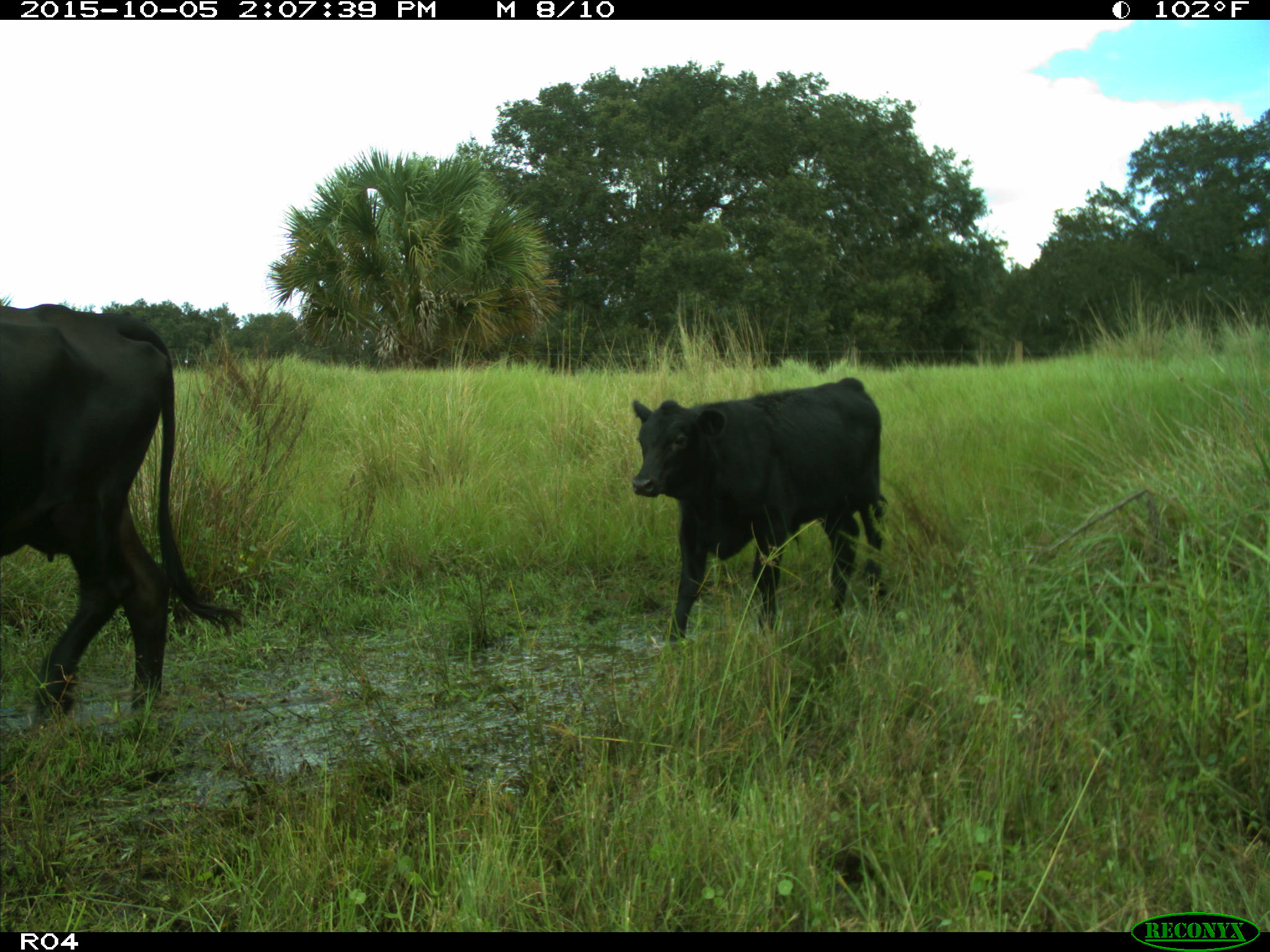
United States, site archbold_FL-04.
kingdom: Animalia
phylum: Chordata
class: Mammalia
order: Artiodactyla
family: Bovidae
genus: Bos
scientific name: Bos taurus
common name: domestic cow